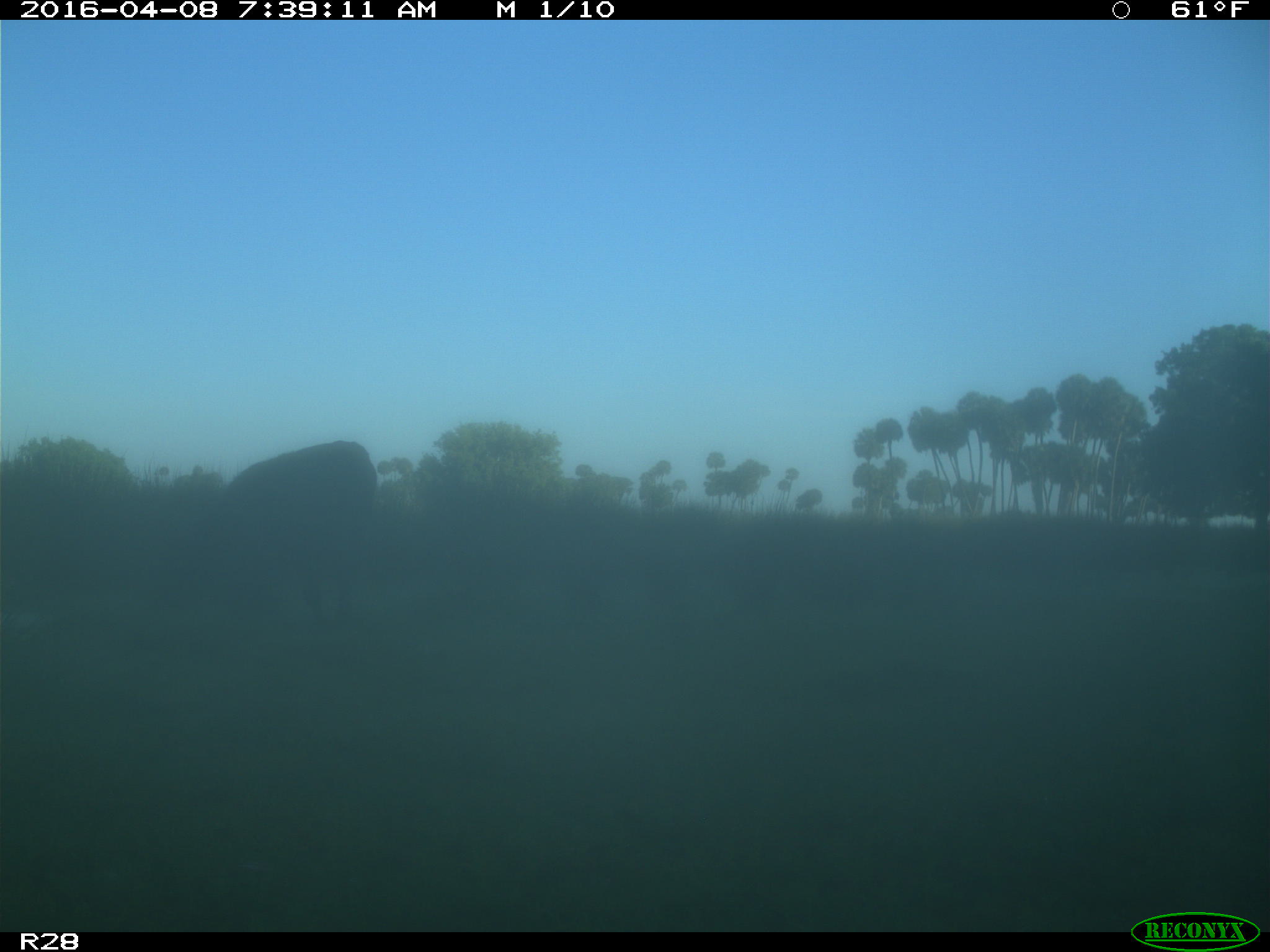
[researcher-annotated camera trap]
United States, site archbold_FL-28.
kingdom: Animalia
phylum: Chordata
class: Mammalia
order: Artiodactyla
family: Bovidae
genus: Bos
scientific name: Bos taurus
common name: domestic cow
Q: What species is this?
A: Bos taurus (domestic cow).